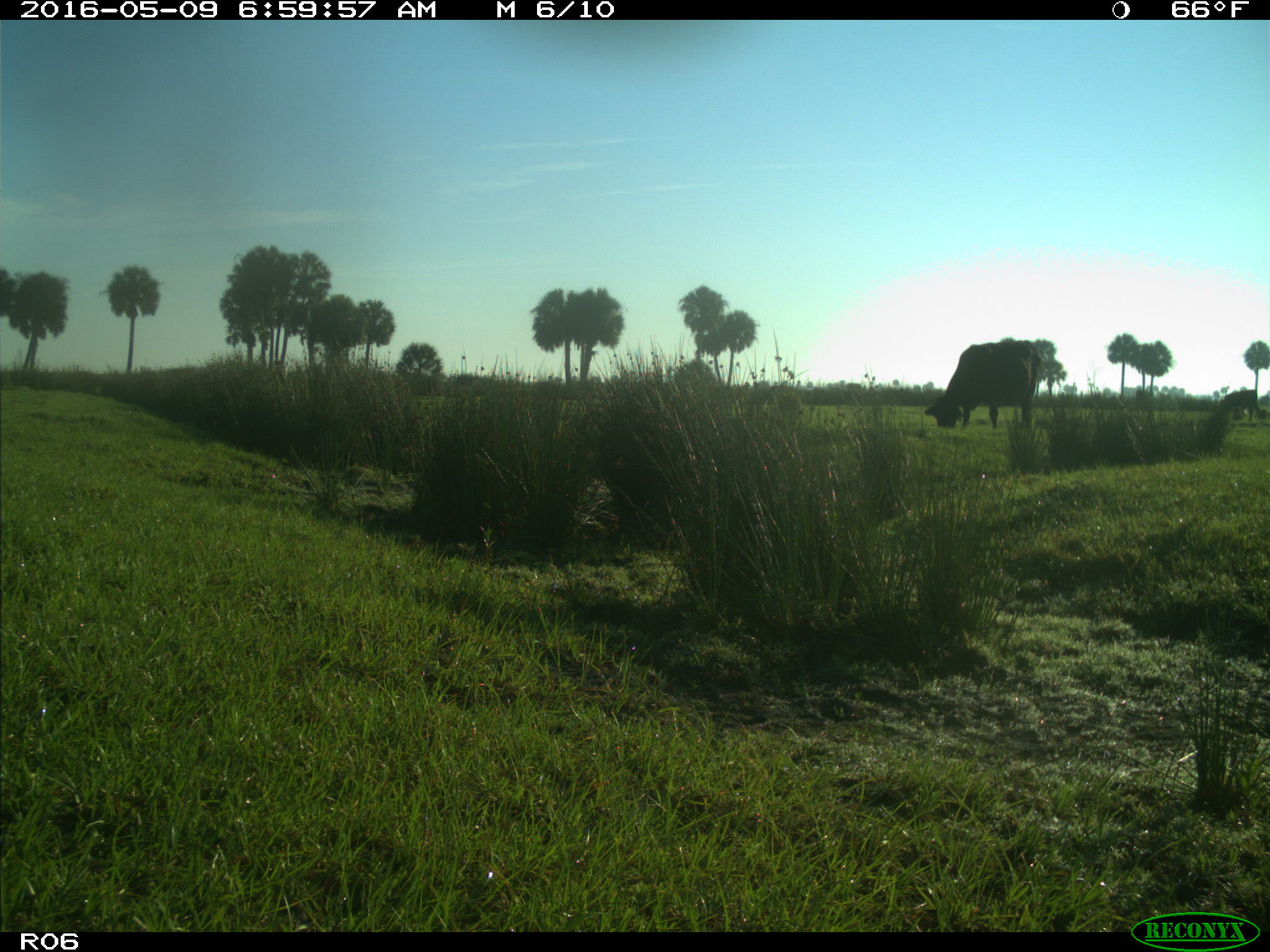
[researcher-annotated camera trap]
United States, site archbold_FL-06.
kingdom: Animalia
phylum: Chordata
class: Mammalia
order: Artiodactyla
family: Bovidae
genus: Bos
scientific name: Bos taurus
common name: domestic cow